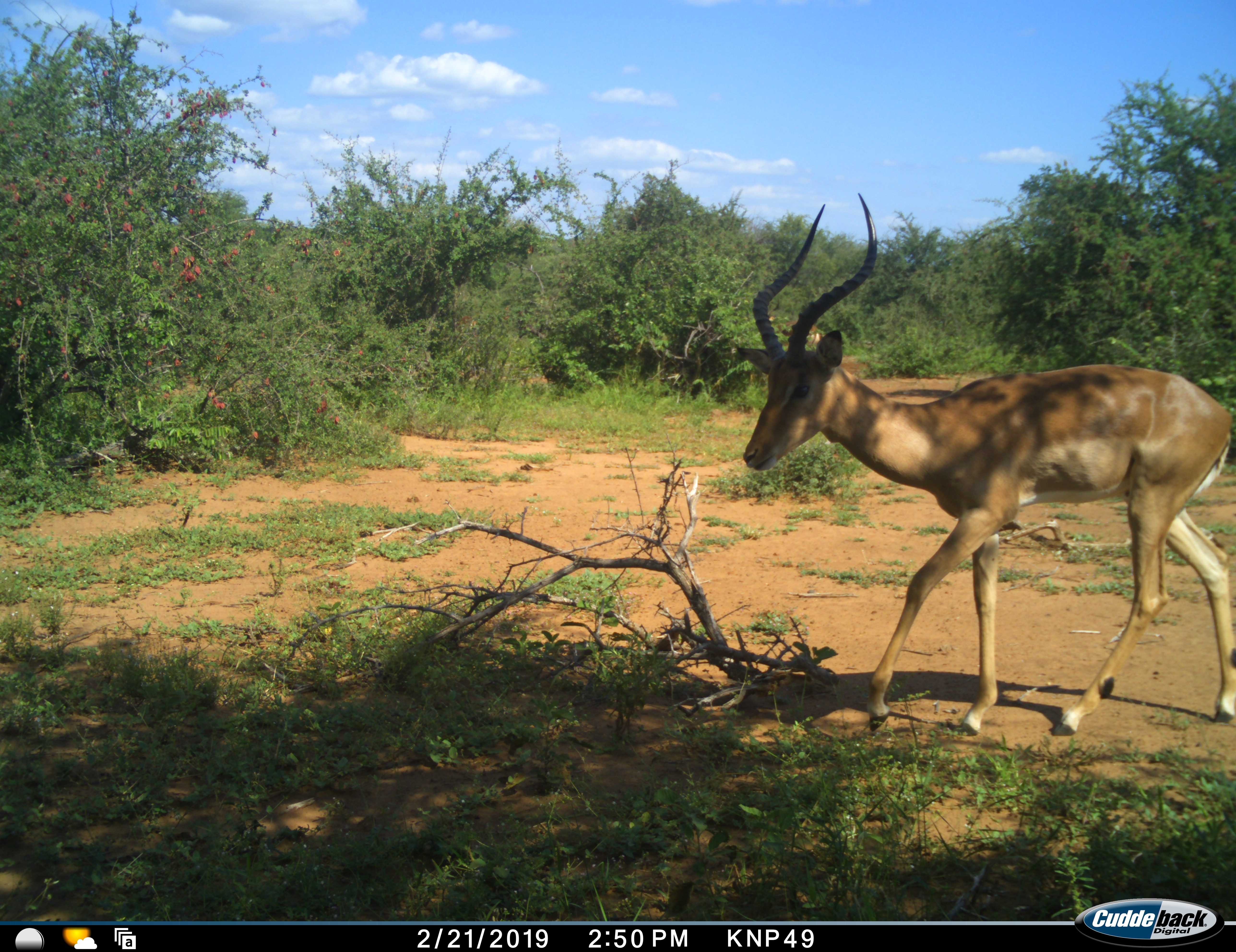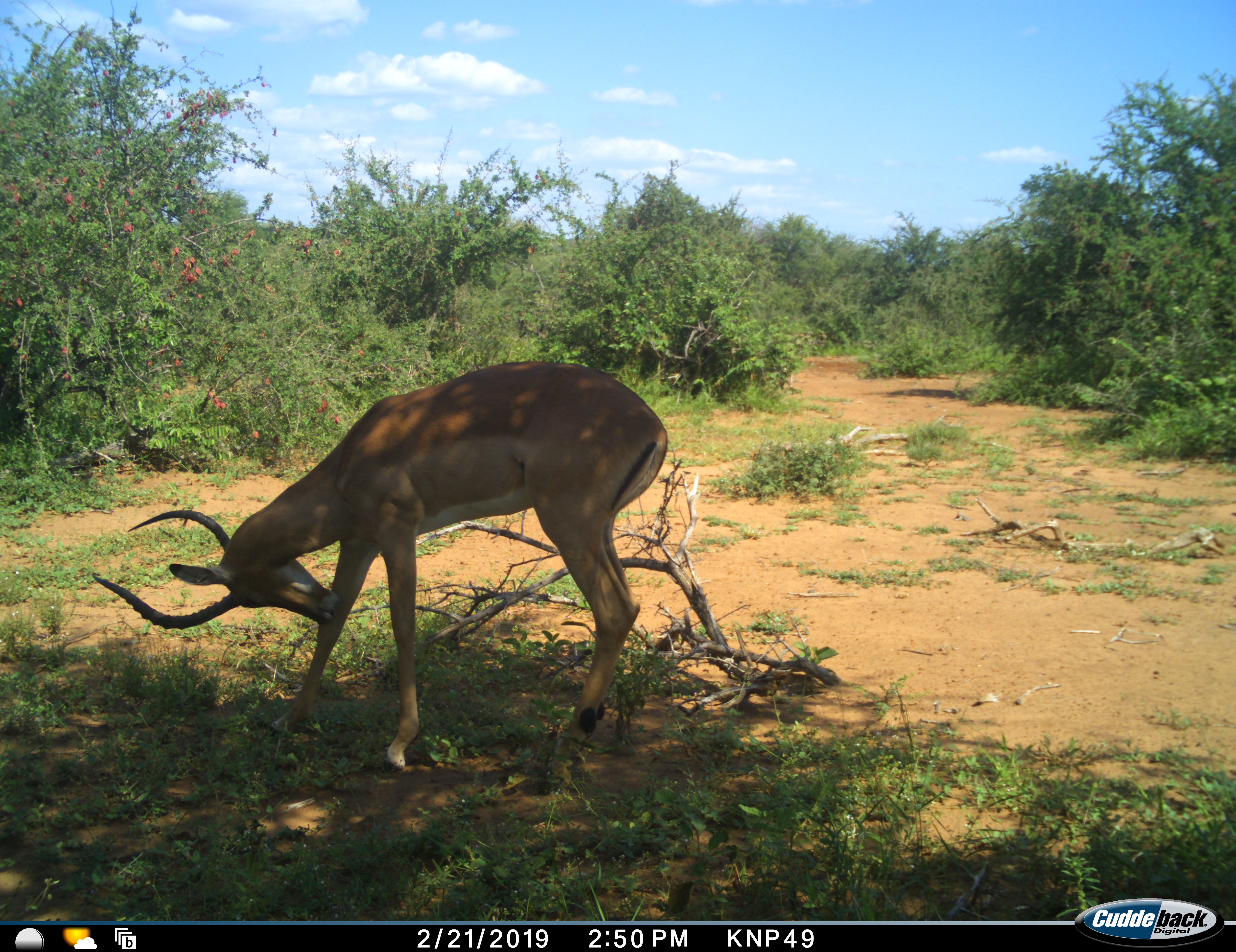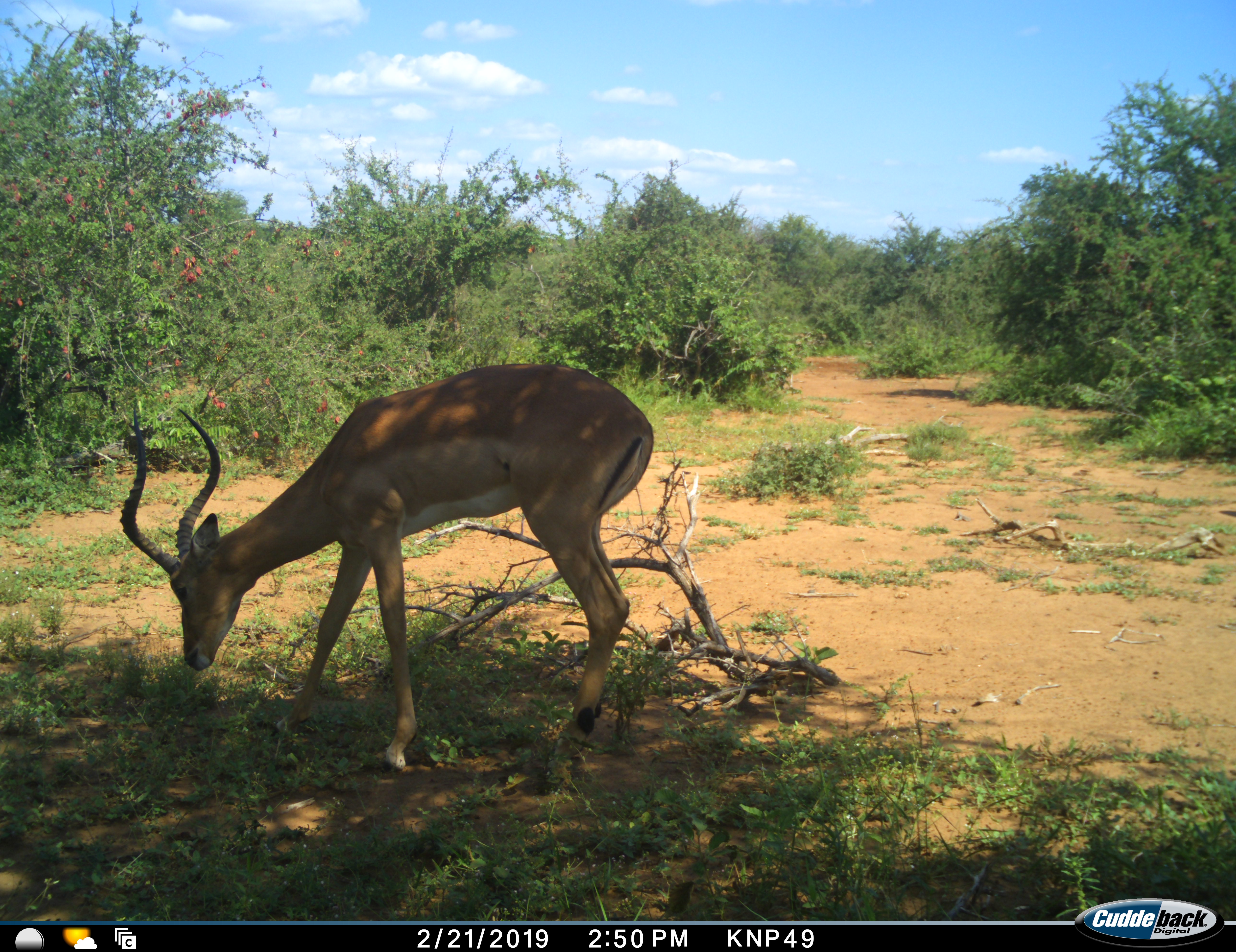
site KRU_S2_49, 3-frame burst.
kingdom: Animalia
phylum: Chordata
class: Mammalia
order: Artiodactyla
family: Bovidae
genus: Aepyceros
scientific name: Aepyceros melampus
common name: impala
Impala (Aepyceros melampus), count 1. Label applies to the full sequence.